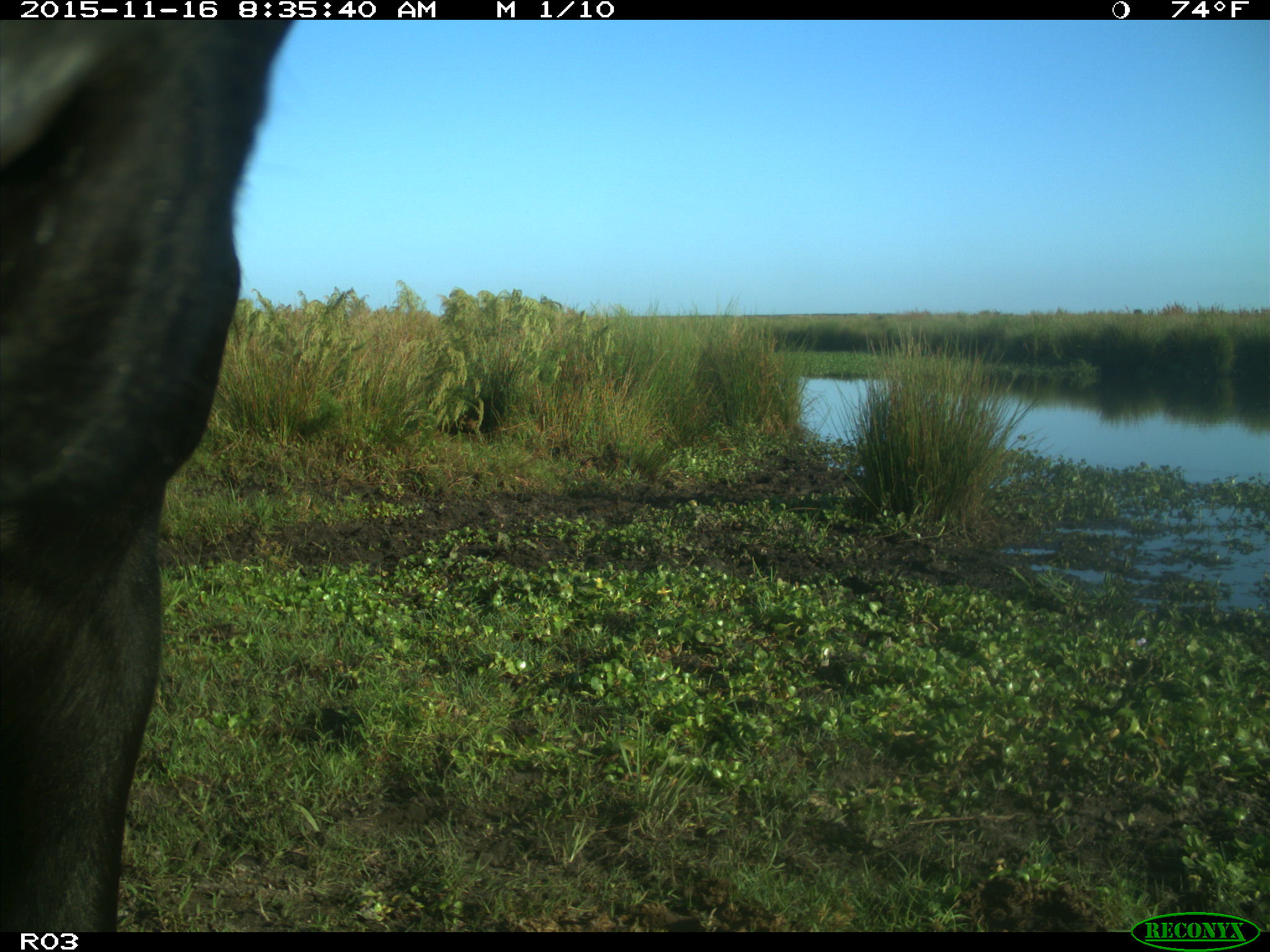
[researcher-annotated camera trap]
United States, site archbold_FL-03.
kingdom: Animalia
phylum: Chordata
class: Mammalia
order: Artiodactyla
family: Bovidae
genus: Bos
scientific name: Bos taurus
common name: domestic cow